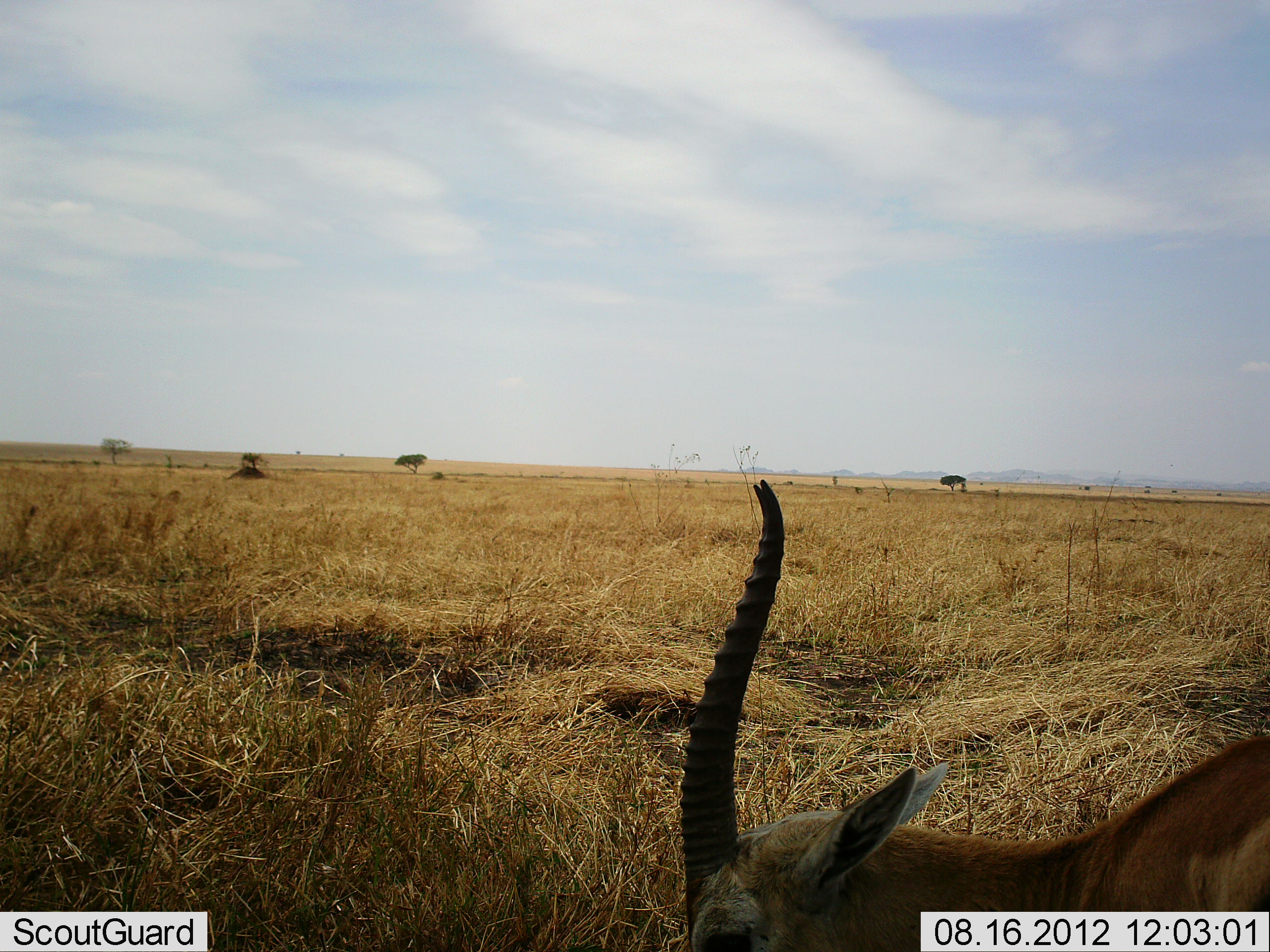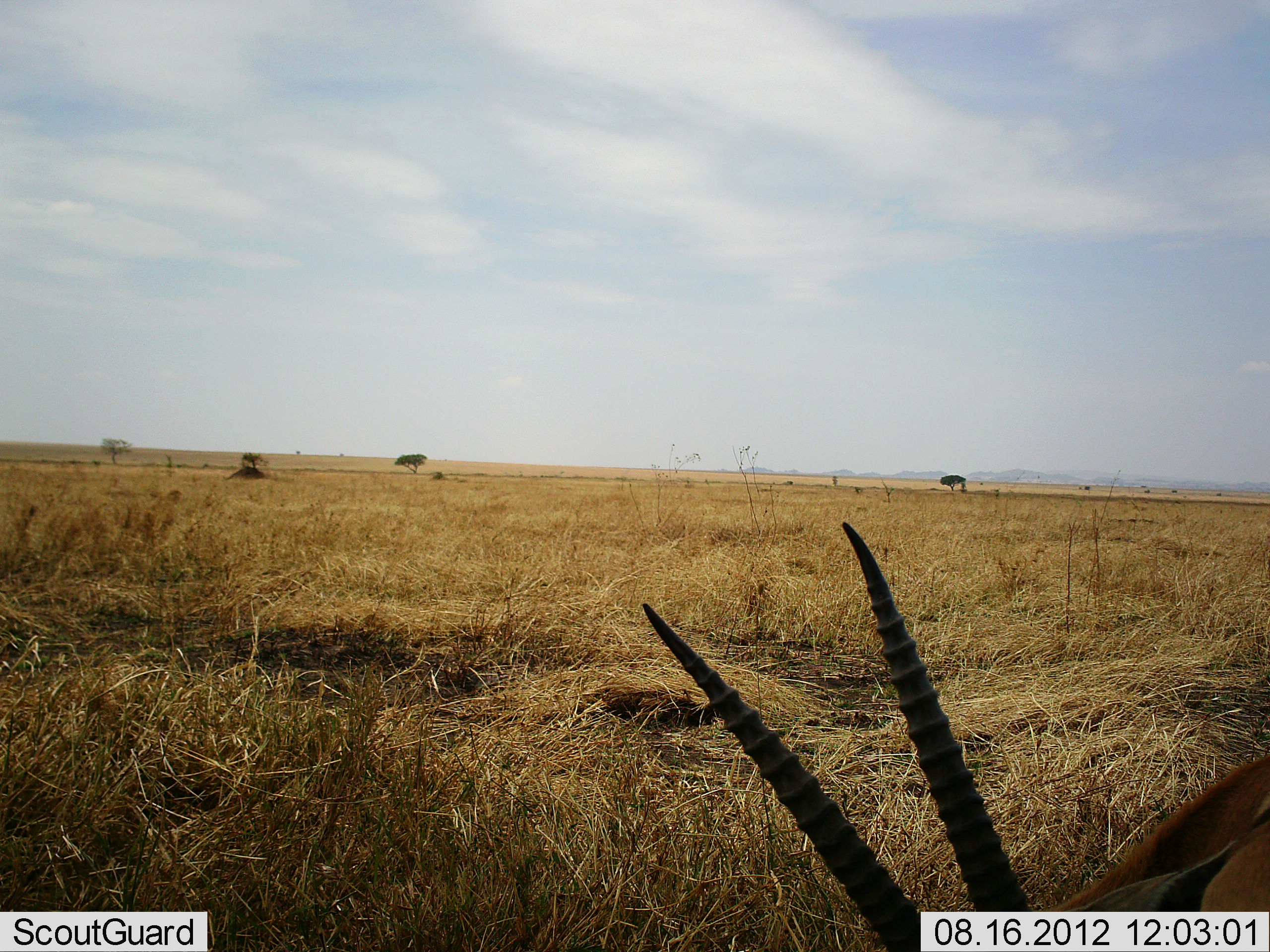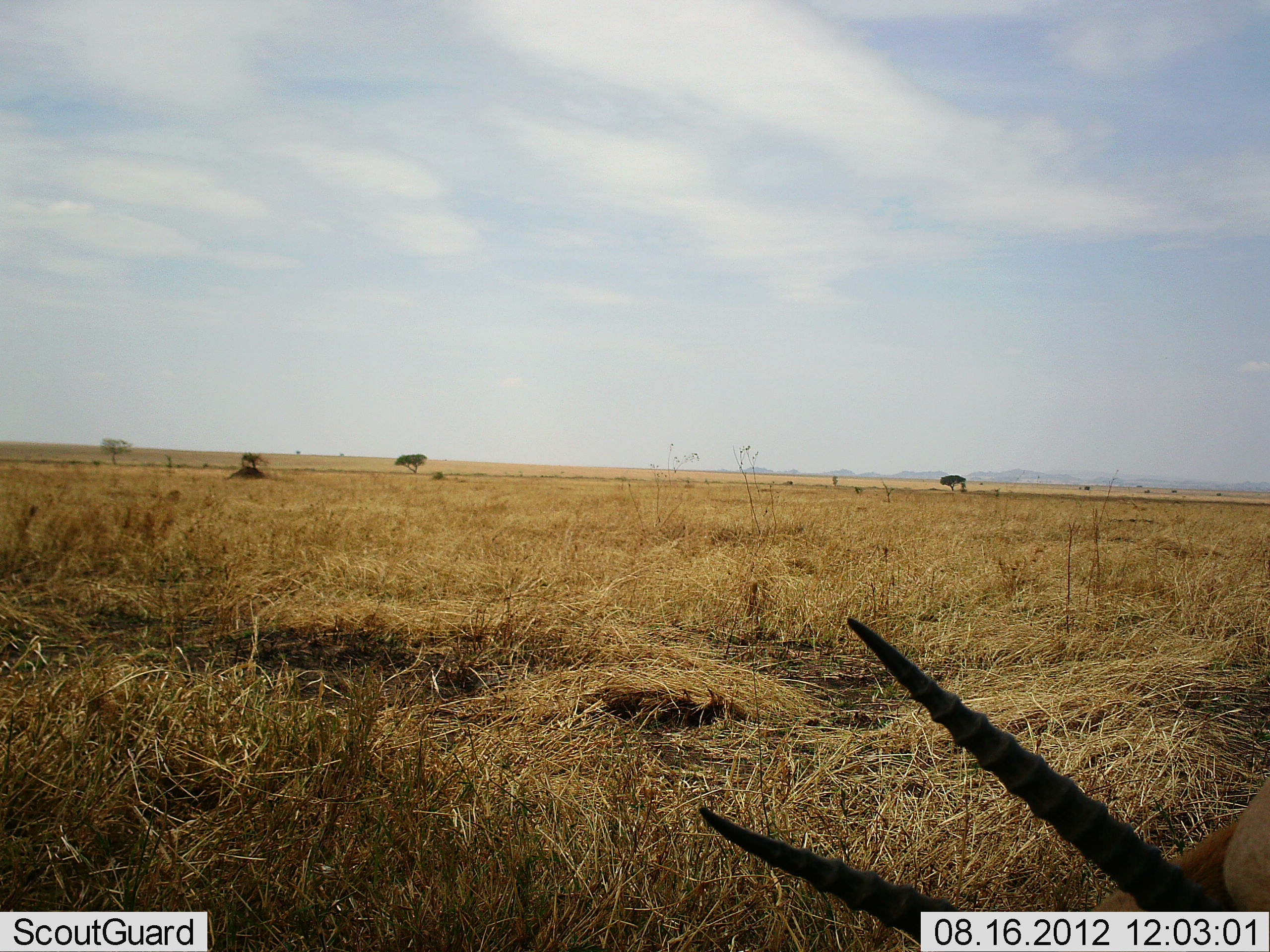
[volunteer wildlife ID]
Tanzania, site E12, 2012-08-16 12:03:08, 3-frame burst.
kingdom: Animalia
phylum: Chordata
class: Mammalia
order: Artiodactyla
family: Bovidae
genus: Eudorcas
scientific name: Eudorcas thomsonii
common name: thomson's gazelle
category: gazellethomsons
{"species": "gazellethomsons (thomson's gazelle) (Eudorcas thomsonii)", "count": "1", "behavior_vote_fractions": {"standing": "64%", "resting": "0%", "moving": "0%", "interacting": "0%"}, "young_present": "0%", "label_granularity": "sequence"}